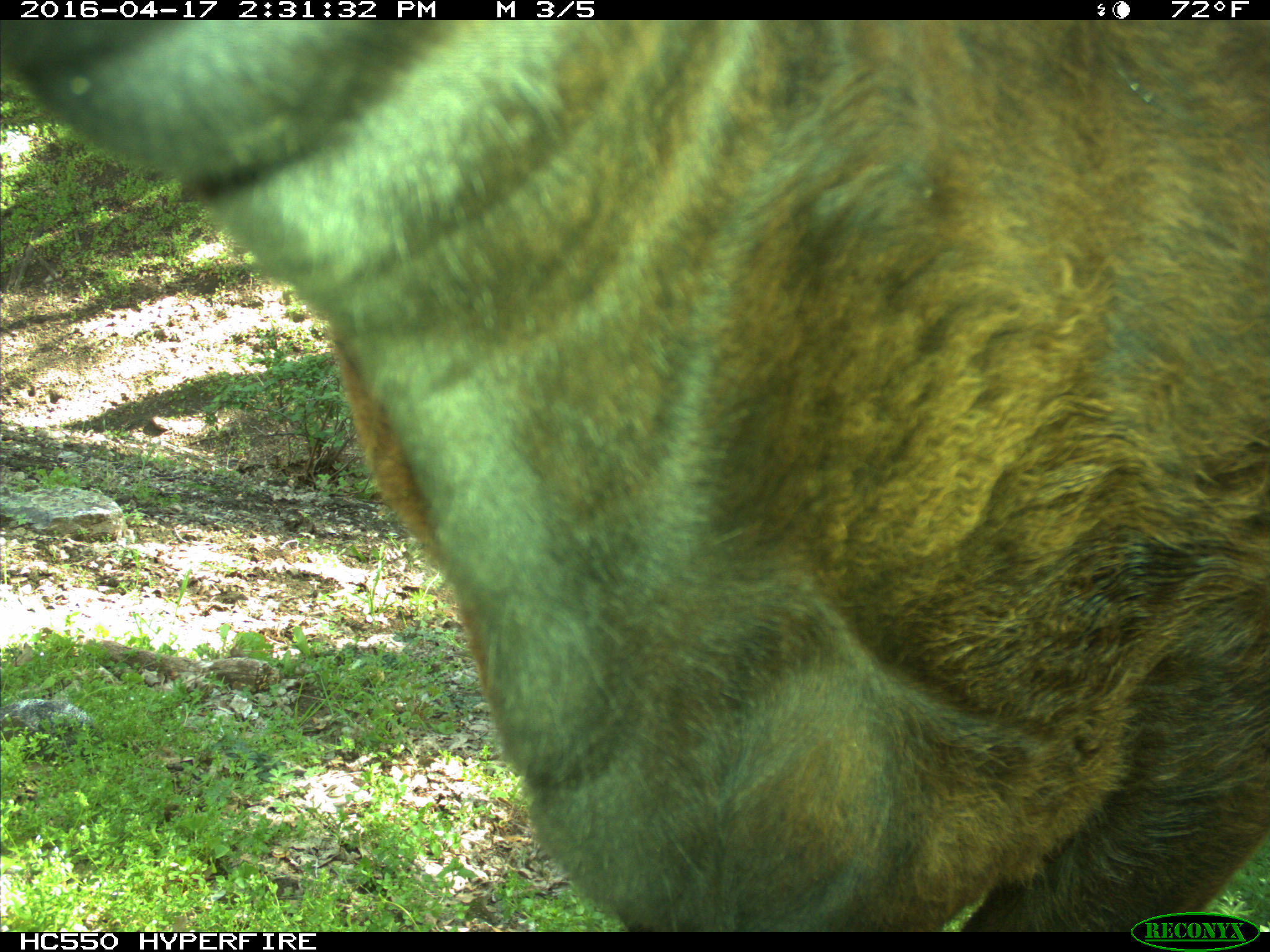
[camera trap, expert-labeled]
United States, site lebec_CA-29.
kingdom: Animalia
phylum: Chordata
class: Mammalia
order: Artiodactyla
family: Bovidae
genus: Bos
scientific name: Bos taurus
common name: domestic cow